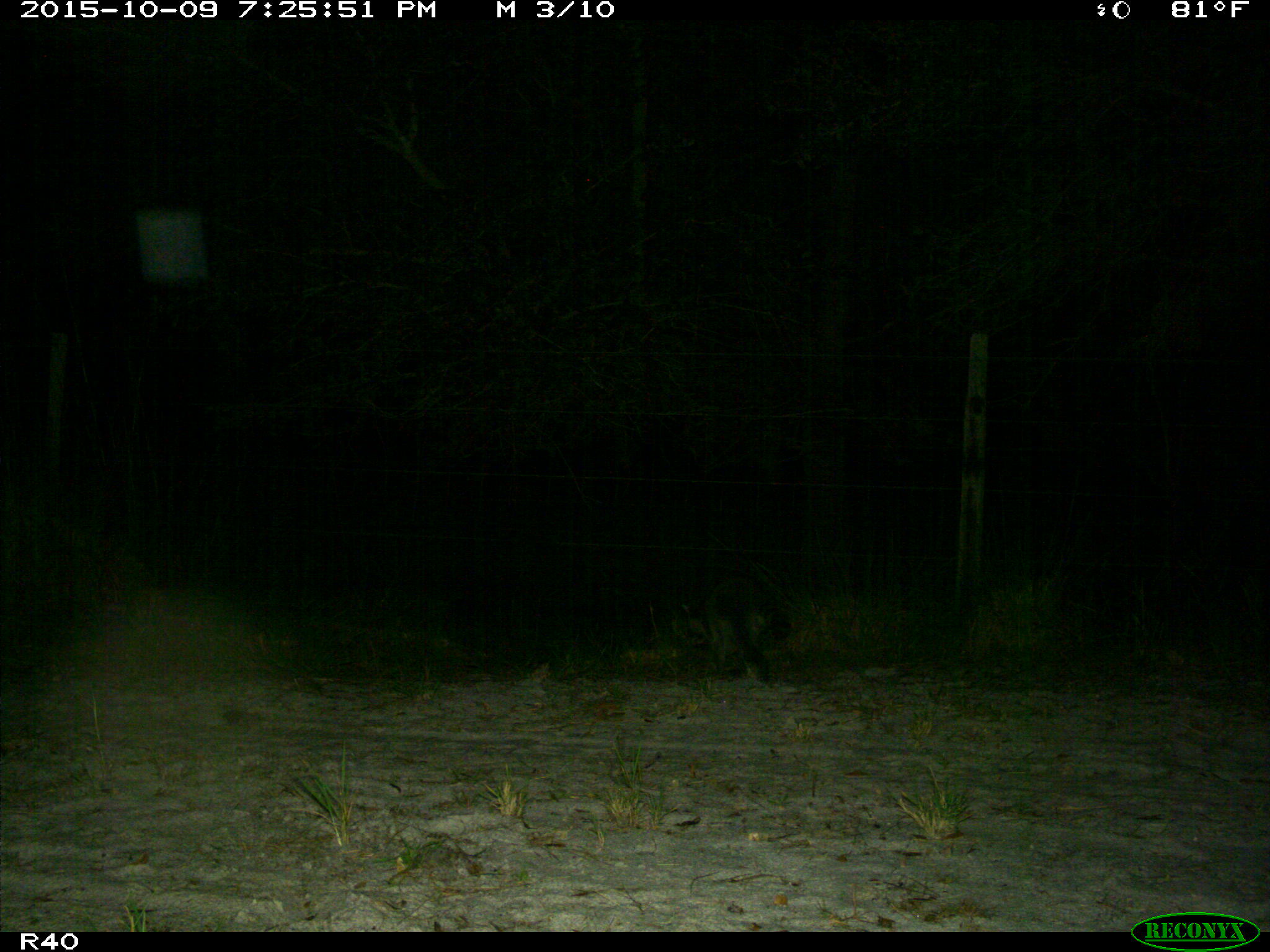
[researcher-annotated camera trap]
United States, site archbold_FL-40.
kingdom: Animalia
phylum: Chordata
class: Mammalia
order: Carnivora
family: Procyonidae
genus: Procyon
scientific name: Procyon lotor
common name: common raccoon